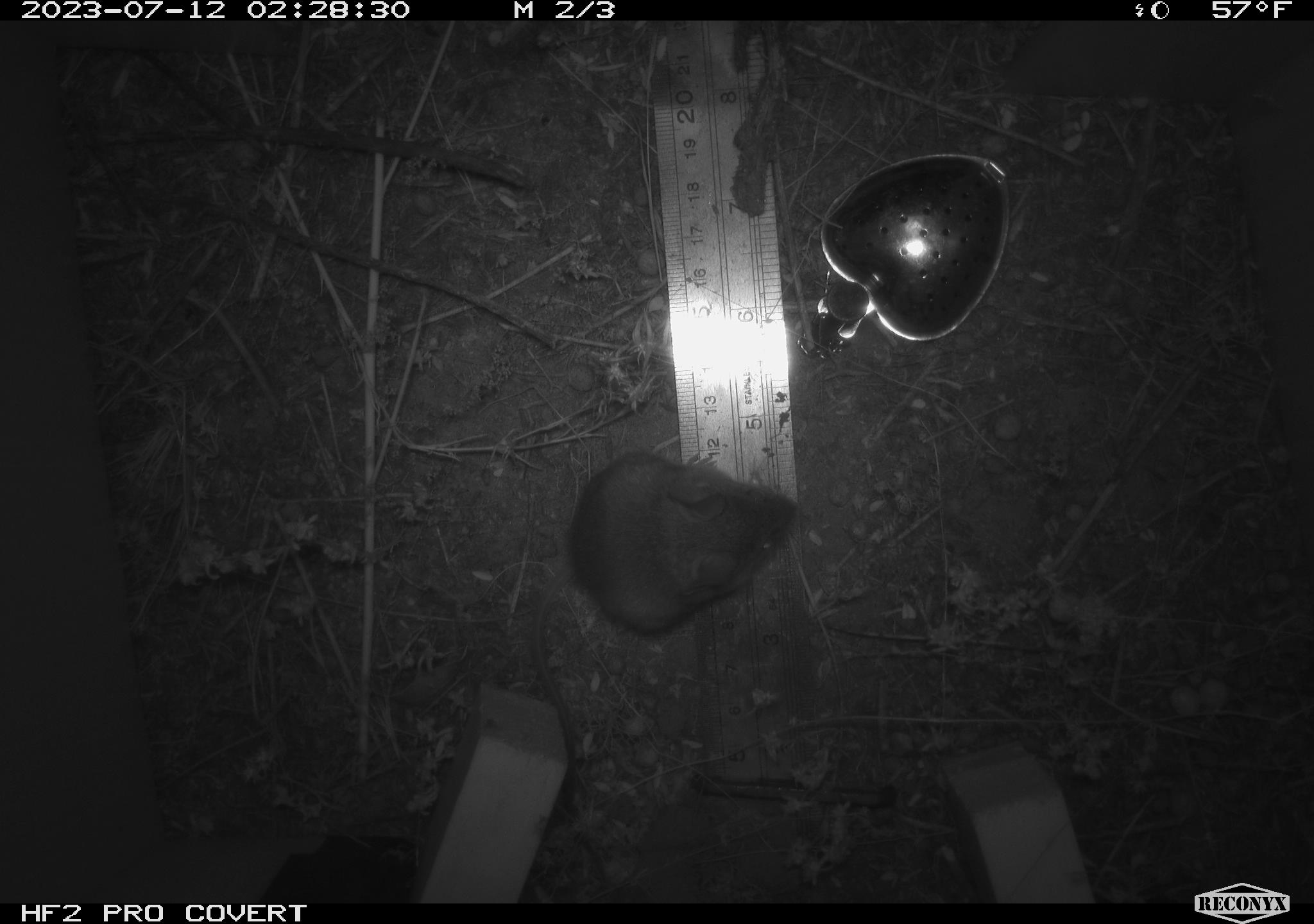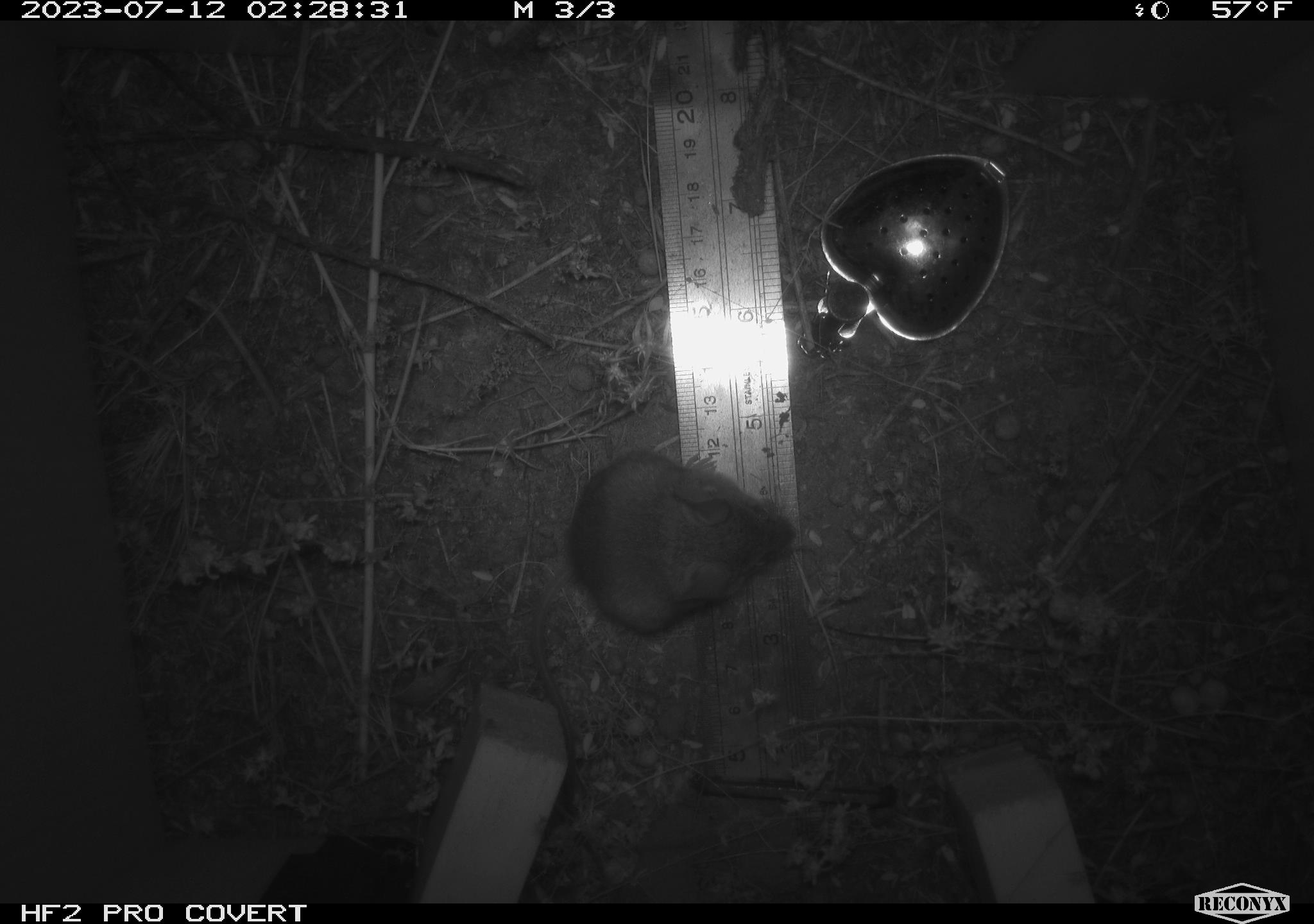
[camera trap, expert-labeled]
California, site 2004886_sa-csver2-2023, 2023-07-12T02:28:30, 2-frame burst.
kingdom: Animalia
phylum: Chordata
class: Mammalia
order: Rodentia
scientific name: Rodentia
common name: mouse species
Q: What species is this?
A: Mouse species (Rodentia).